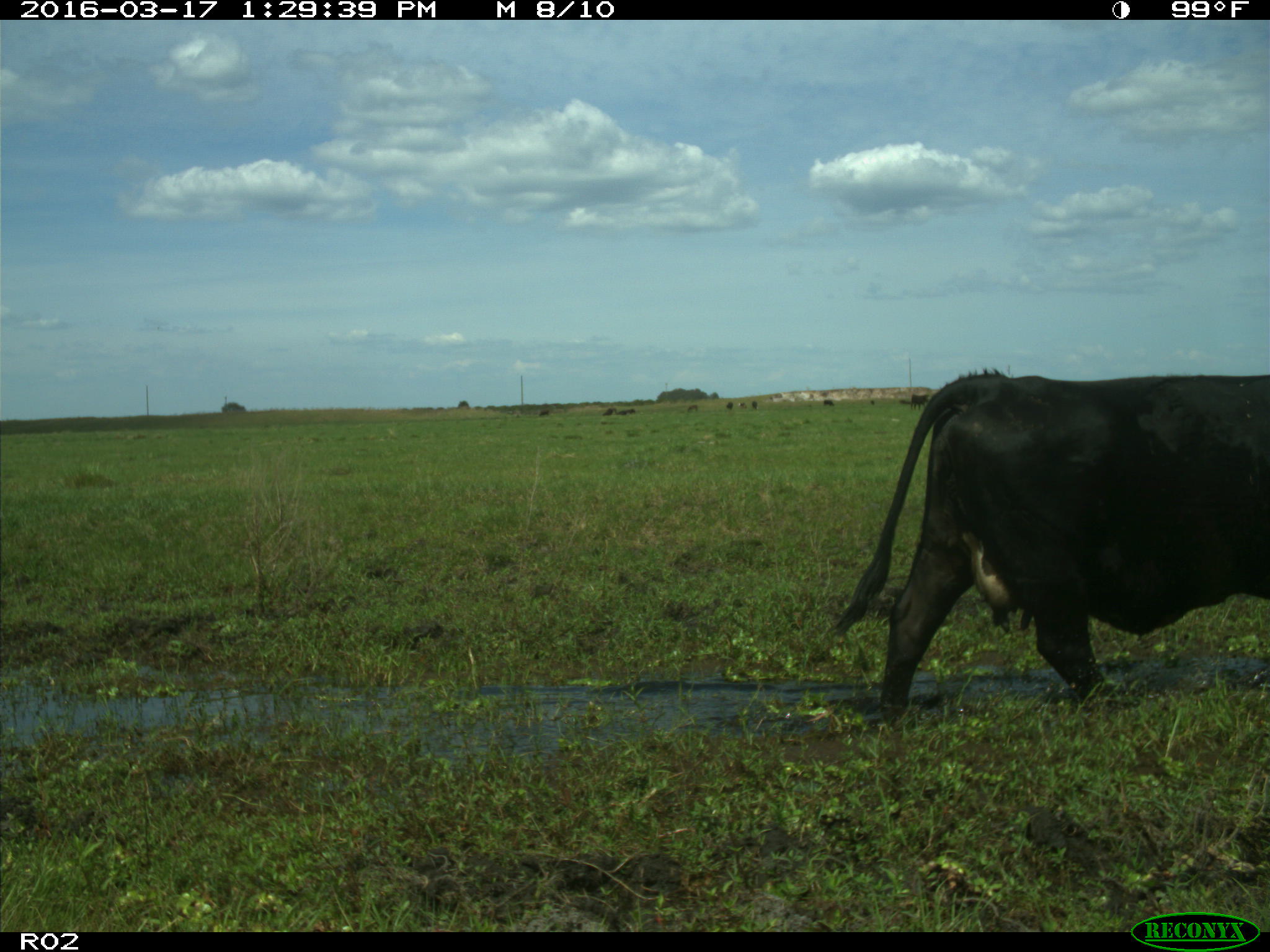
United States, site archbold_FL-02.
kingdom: Animalia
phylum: Chordata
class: Mammalia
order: Artiodactyla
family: Bovidae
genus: Bos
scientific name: Bos taurus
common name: domestic cow